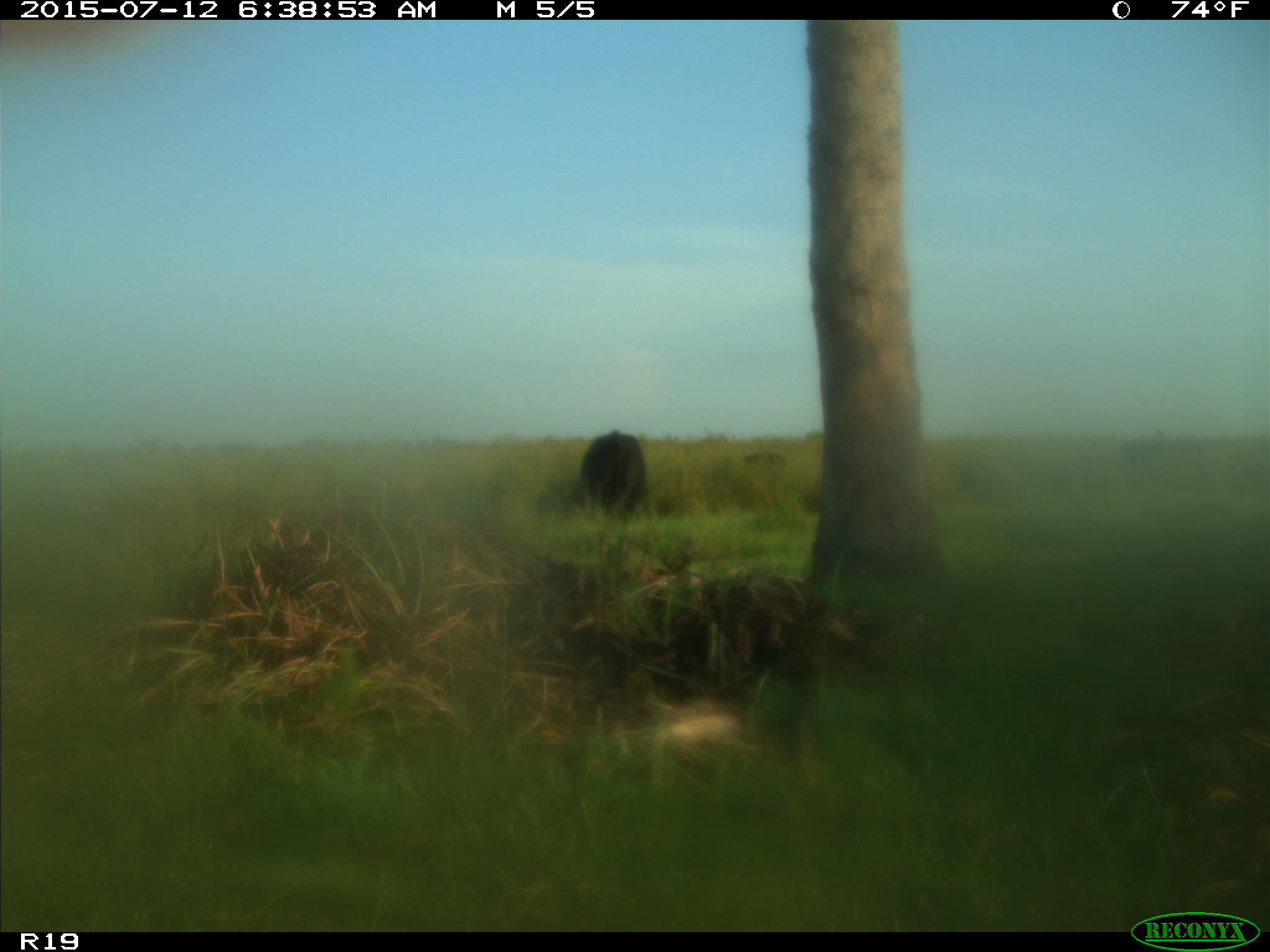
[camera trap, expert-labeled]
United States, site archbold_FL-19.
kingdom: Animalia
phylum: Chordata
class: Mammalia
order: Artiodactyla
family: Bovidae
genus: Bos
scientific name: Bos taurus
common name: domestic cow